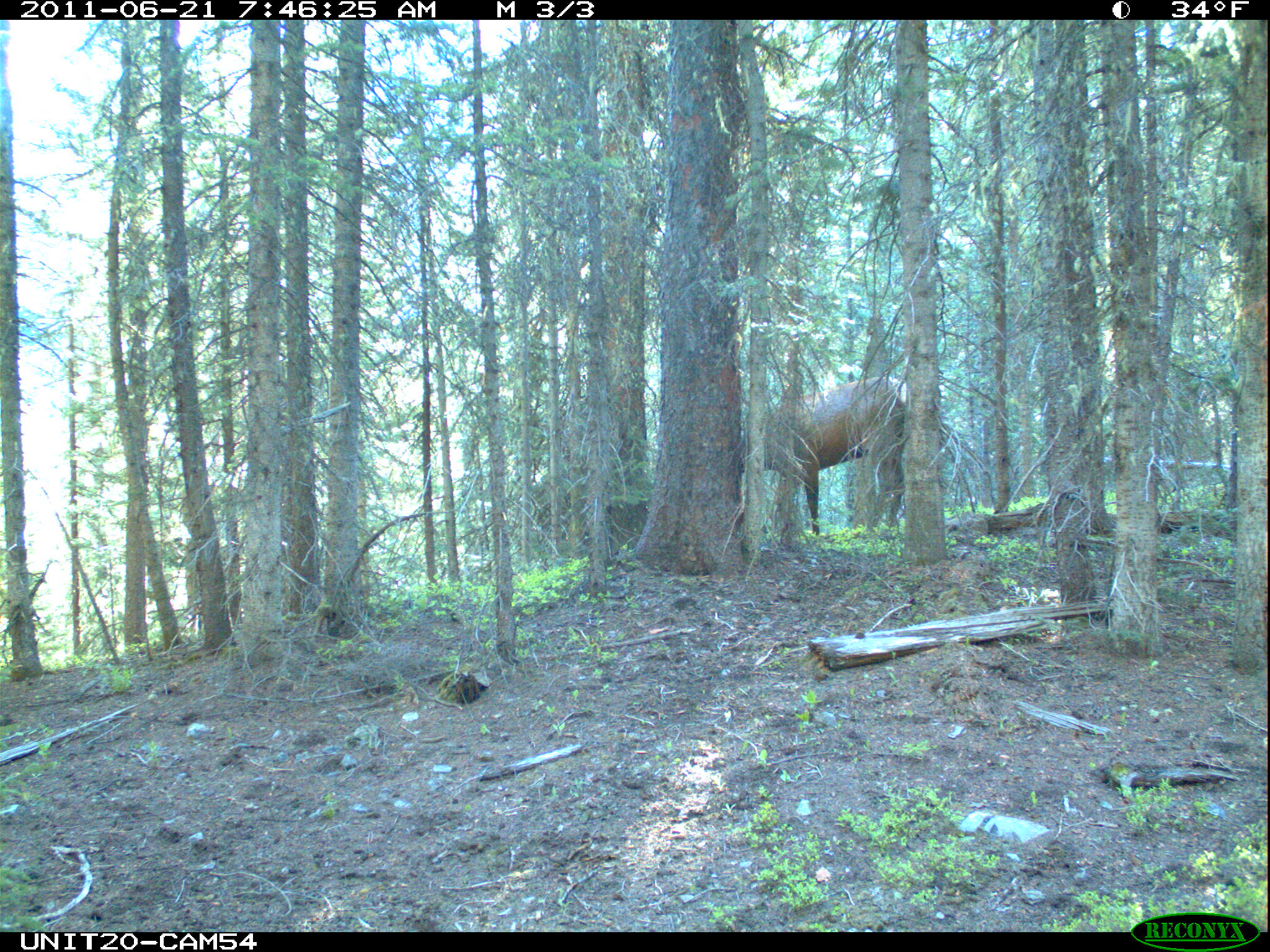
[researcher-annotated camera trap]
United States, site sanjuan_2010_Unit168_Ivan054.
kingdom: Animalia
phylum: Chordata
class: Mammalia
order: Artiodactyla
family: Cervidae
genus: Cervus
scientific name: Cervus elaphus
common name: red deer